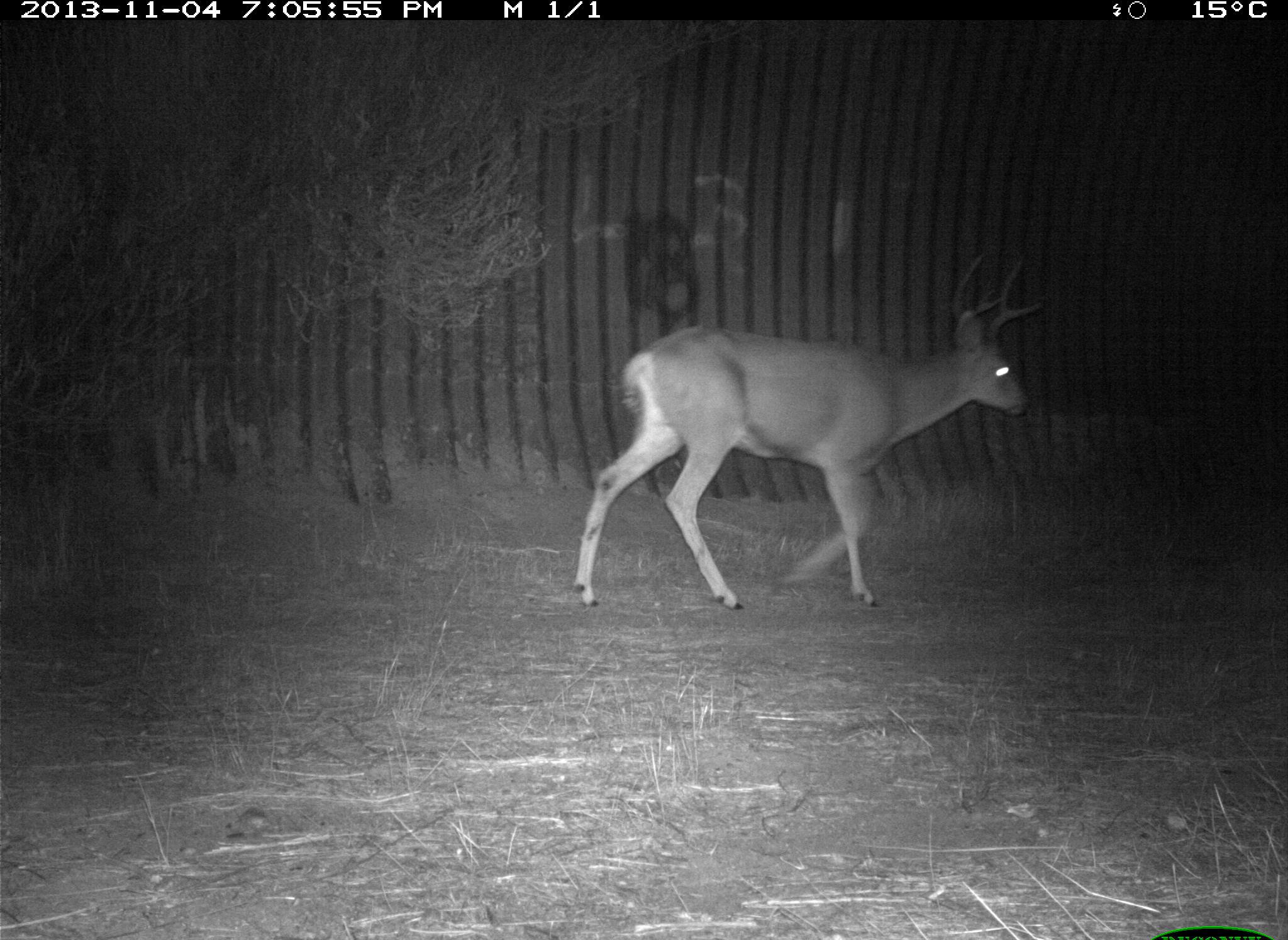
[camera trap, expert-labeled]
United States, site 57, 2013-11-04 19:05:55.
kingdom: Animalia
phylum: Chordata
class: Mammalia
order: Artiodactyla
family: Cervidae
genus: Odocoileus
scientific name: Odocoileus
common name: deer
Deer (Odocoileus).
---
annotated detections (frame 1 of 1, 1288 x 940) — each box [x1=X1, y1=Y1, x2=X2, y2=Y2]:
deer: [x1=565, y1=252, x2=1045, y2=613]